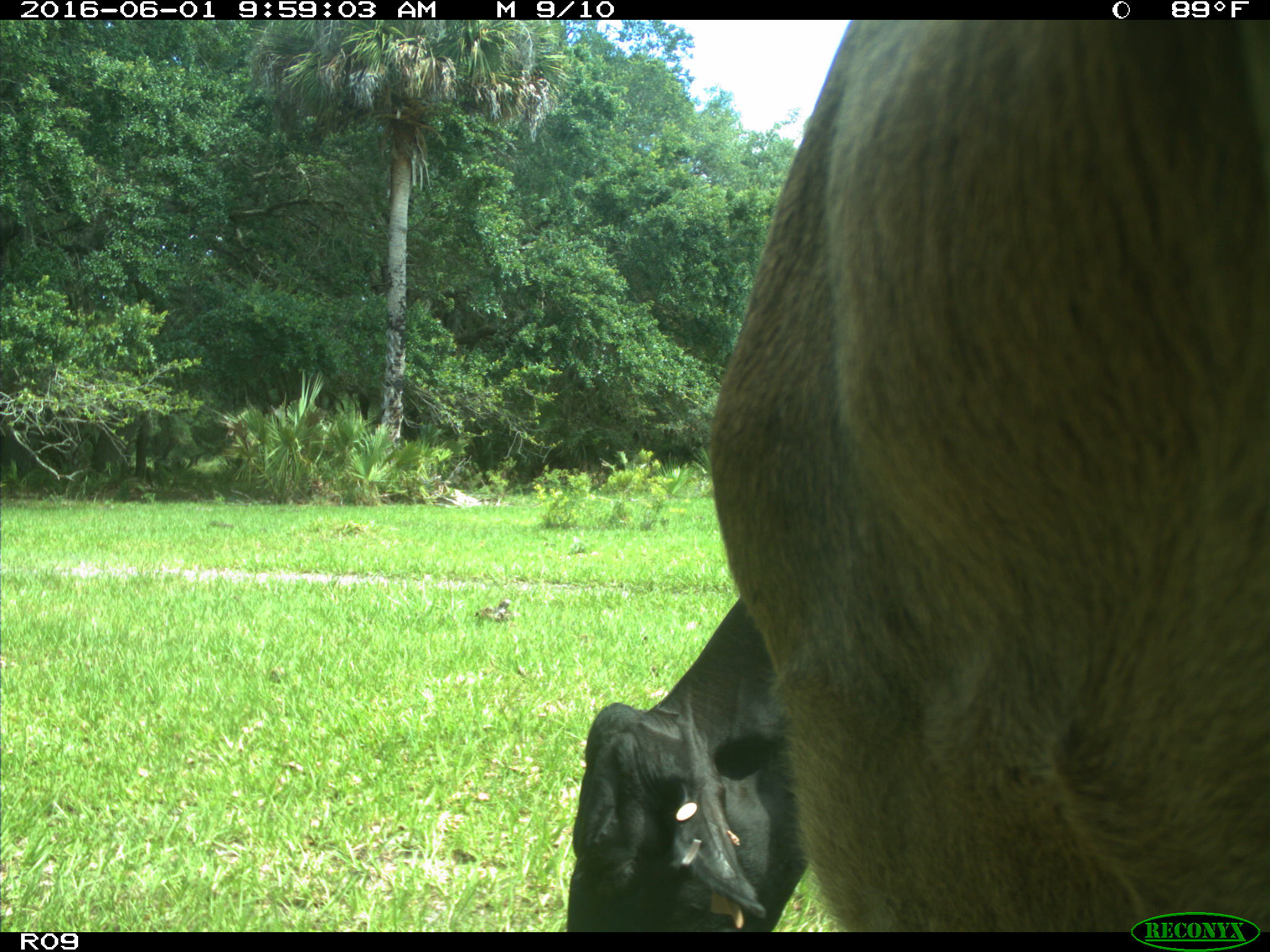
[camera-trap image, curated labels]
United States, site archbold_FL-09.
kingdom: Animalia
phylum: Chordata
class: Mammalia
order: Artiodactyla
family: Bovidae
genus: Bos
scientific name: Bos taurus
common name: domestic cow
Bos taurus (domestic cow).